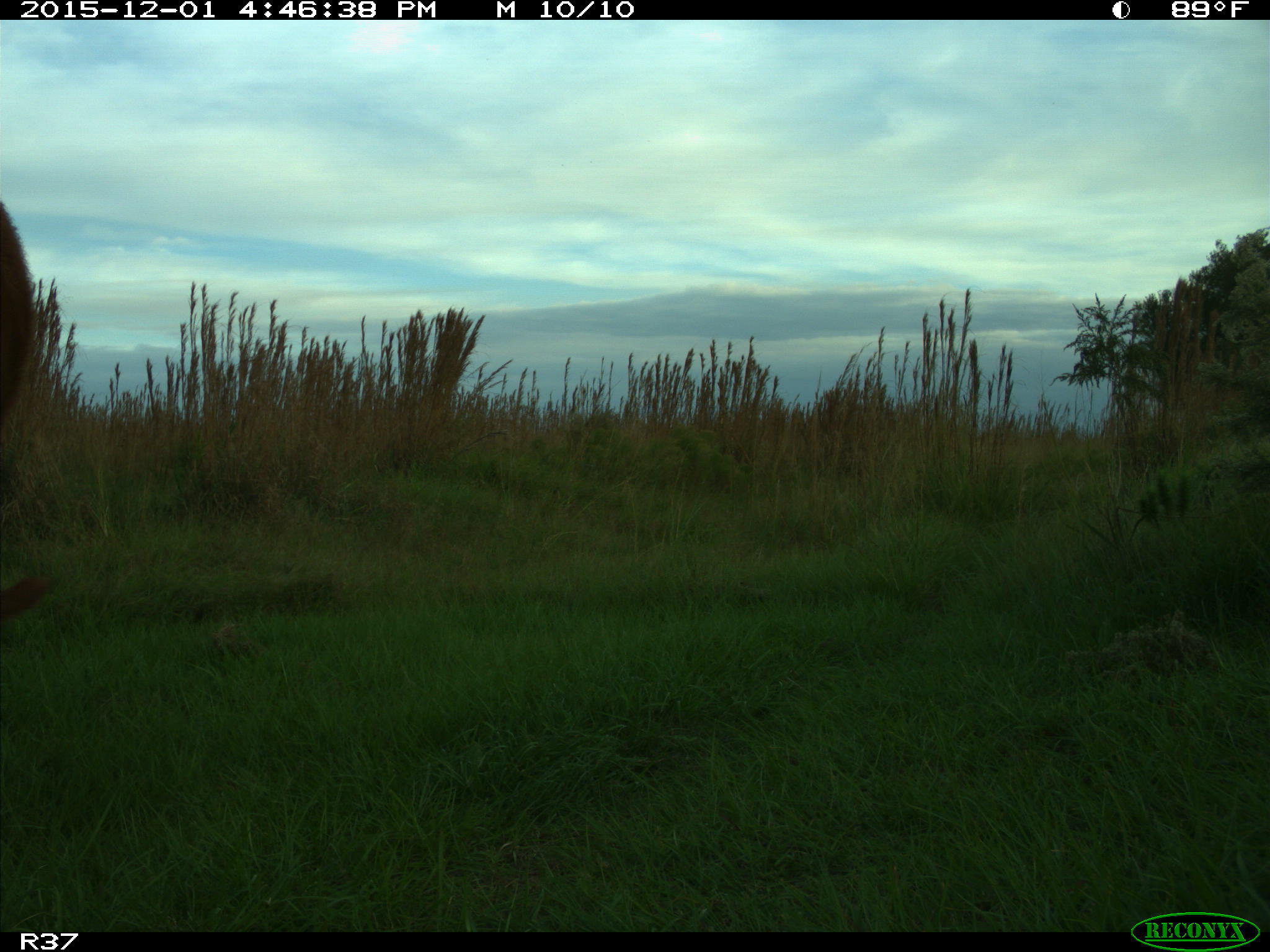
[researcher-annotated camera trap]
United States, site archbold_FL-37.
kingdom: Animalia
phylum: Chordata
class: Mammalia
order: Artiodactyla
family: Bovidae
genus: Bos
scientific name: Bos taurus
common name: domestic cow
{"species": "Bos taurus (domestic cow)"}